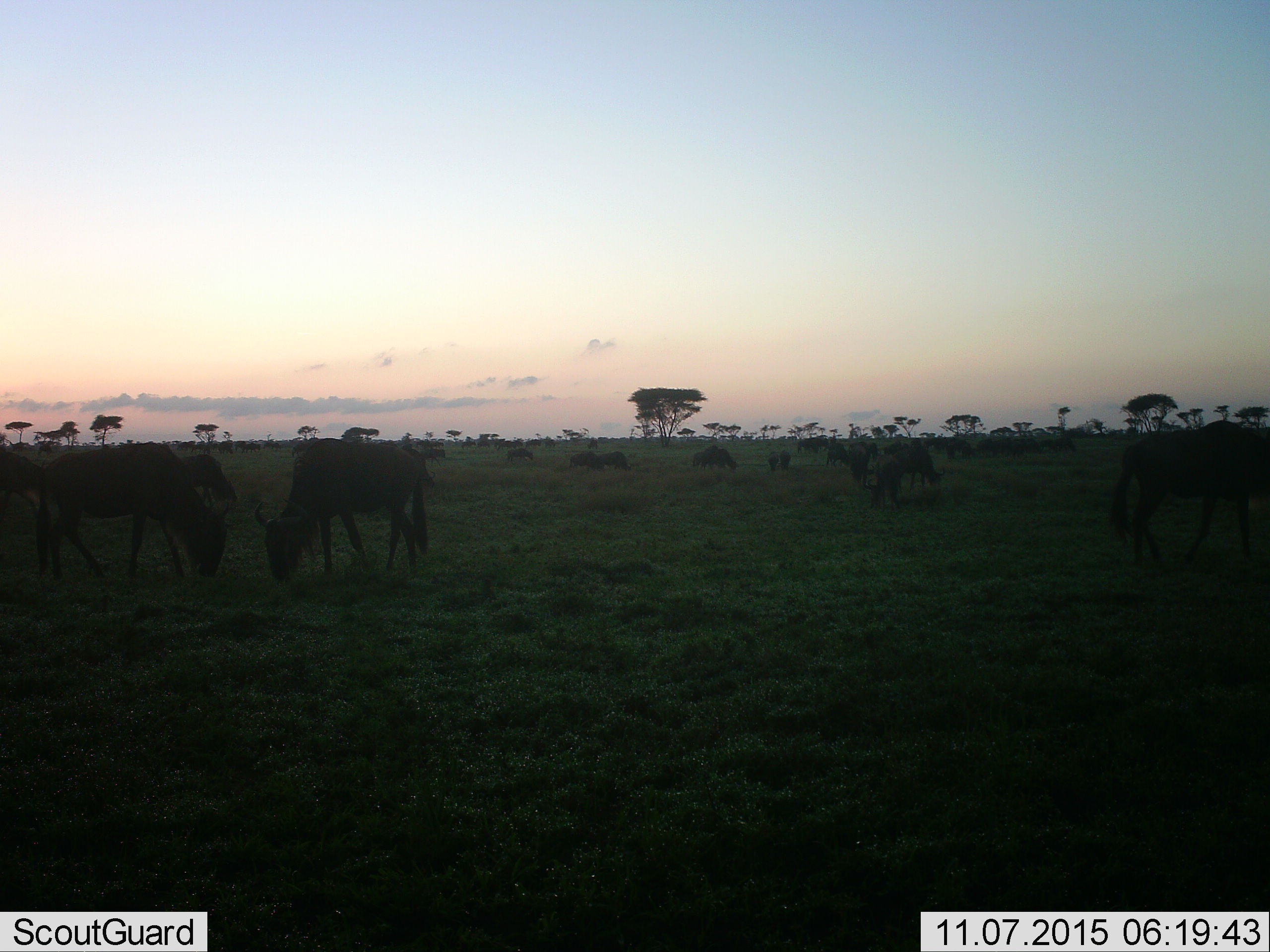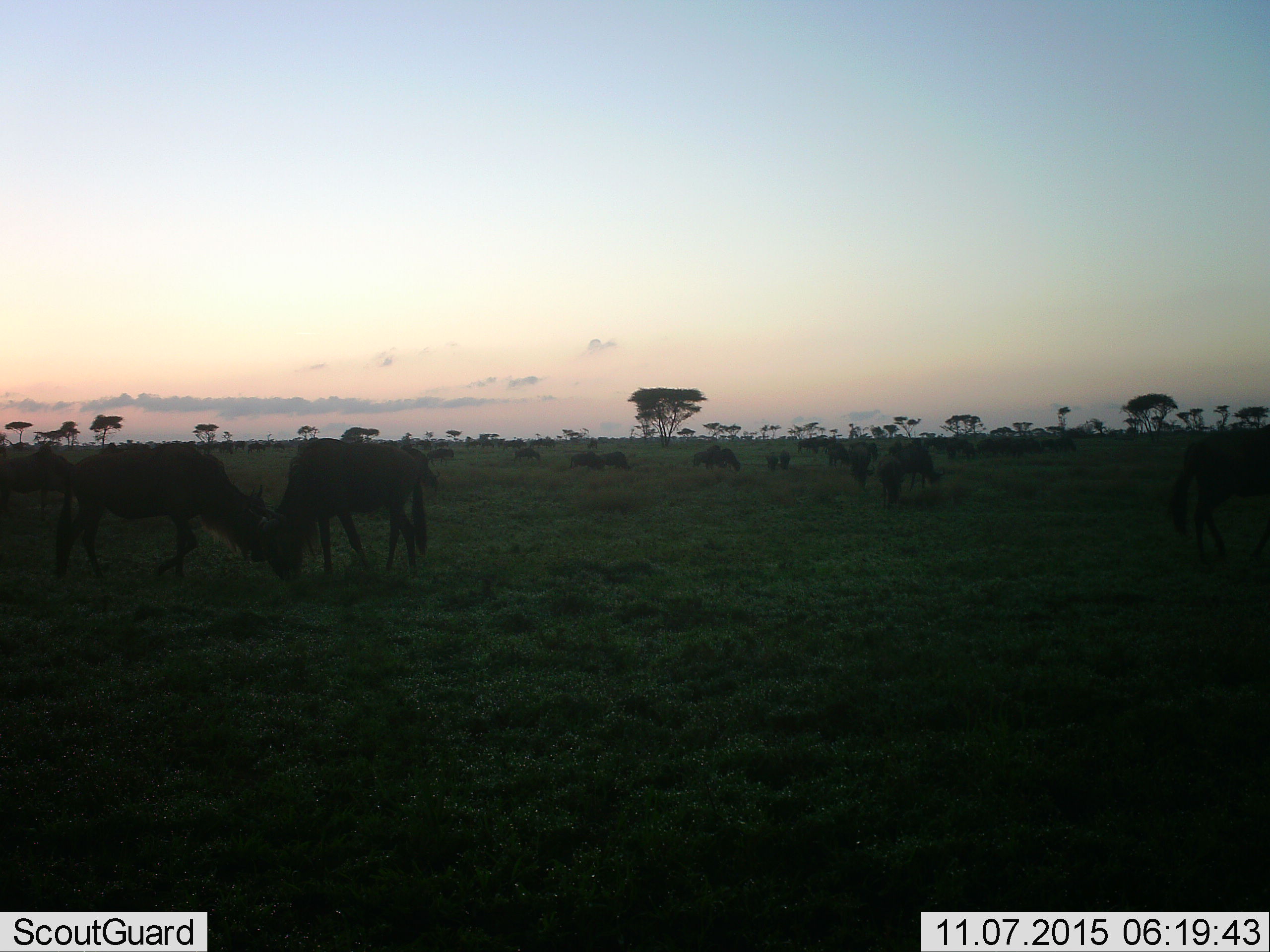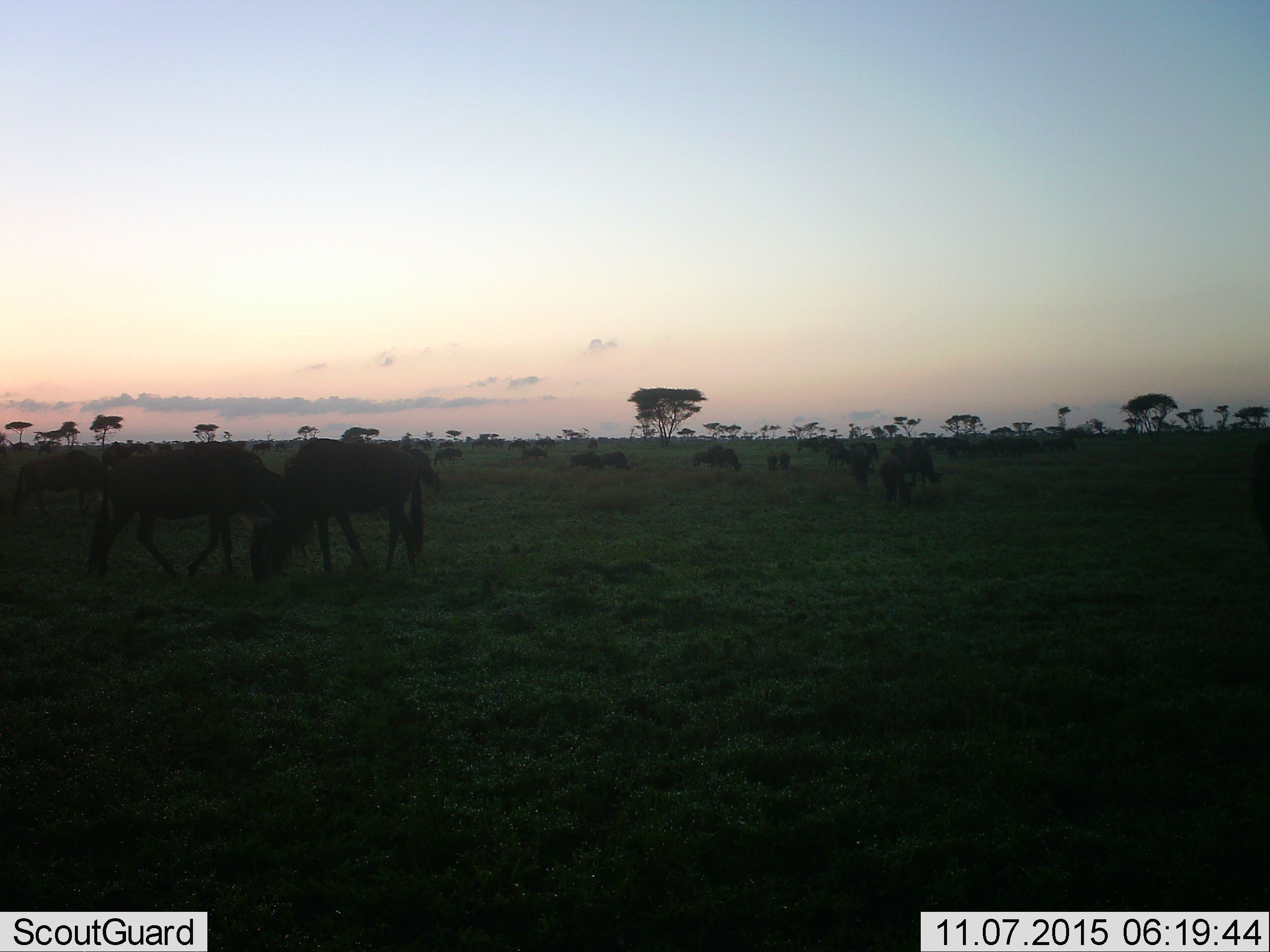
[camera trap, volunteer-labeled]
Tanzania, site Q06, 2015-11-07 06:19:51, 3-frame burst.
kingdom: Animalia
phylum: Chordata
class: Mammalia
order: Artiodactyla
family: Bovidae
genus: Connochaetes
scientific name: Connochaetes taurinus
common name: blue wildebeest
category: wildebeest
Wildebeest (blue wildebeest) (Connochaetes taurinus), count 51+. Behavior (volunteer vote fractions): standing 62%, resting 12%, moving 50%, interacting 12%. Young present (vote fraction): 25%. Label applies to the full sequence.